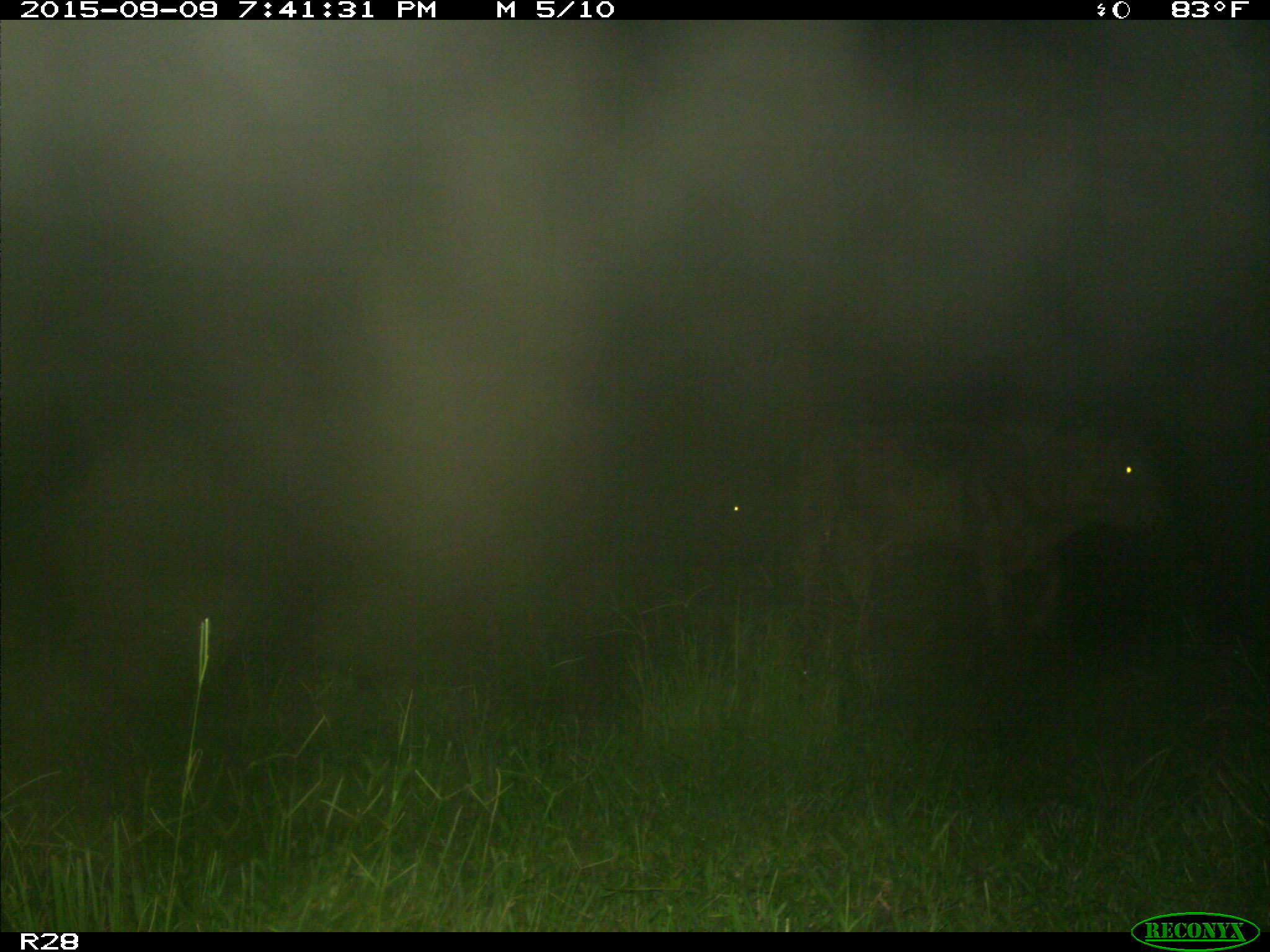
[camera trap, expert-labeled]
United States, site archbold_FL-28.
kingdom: Animalia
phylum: Chordata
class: Mammalia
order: Artiodactyla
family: Bovidae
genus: Bos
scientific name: Bos taurus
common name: domestic cow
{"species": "Bos taurus (domestic cow)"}